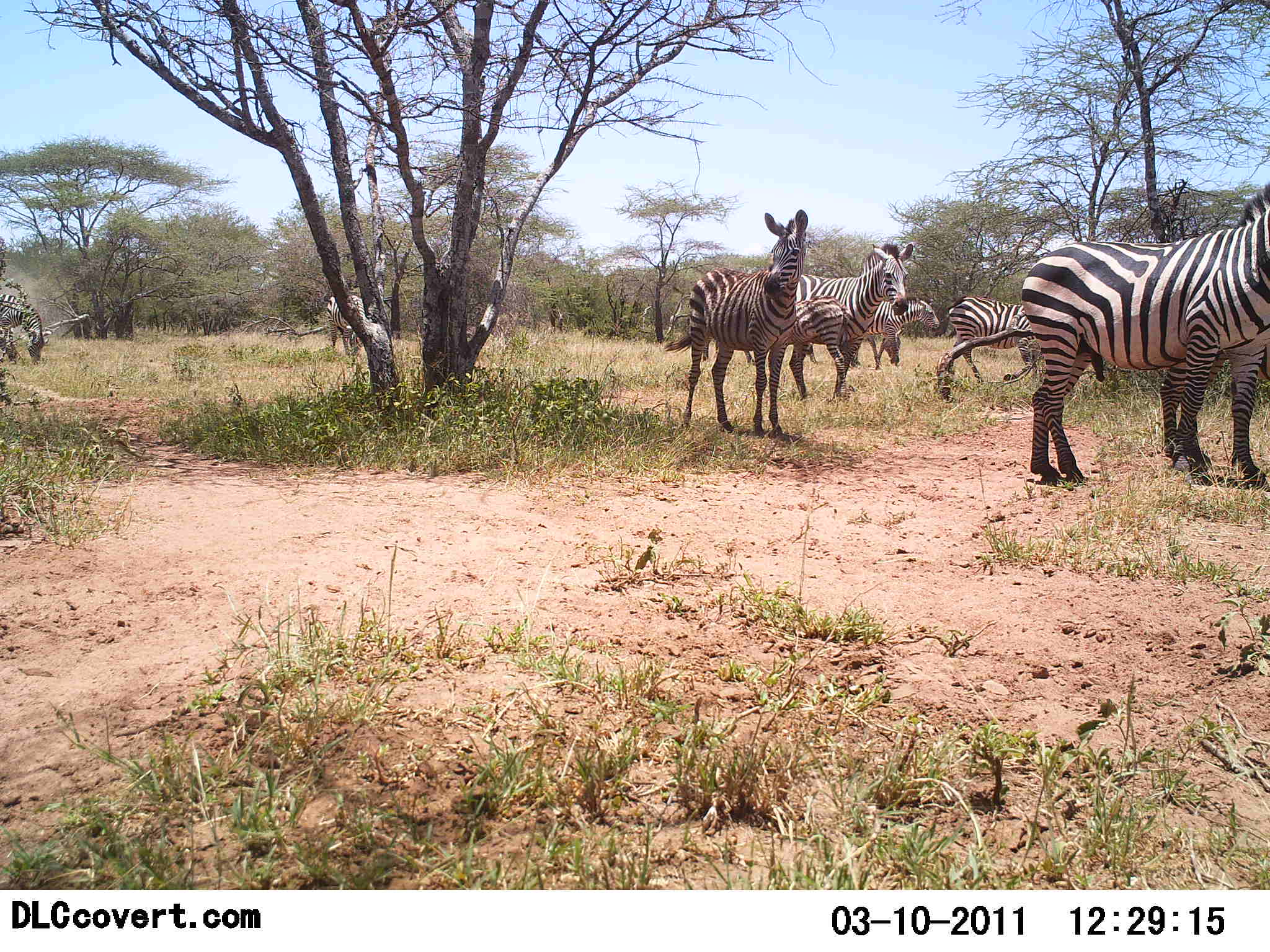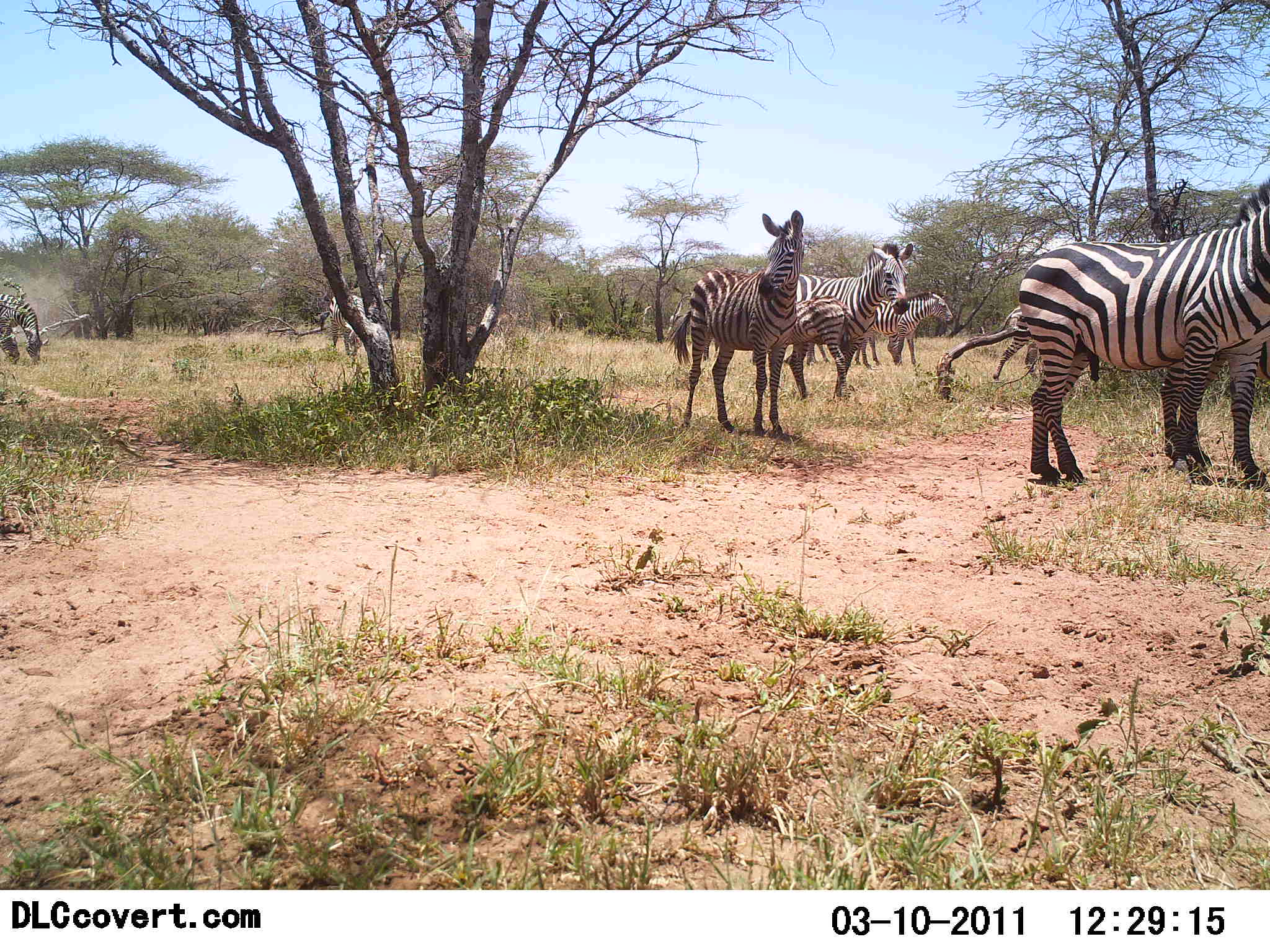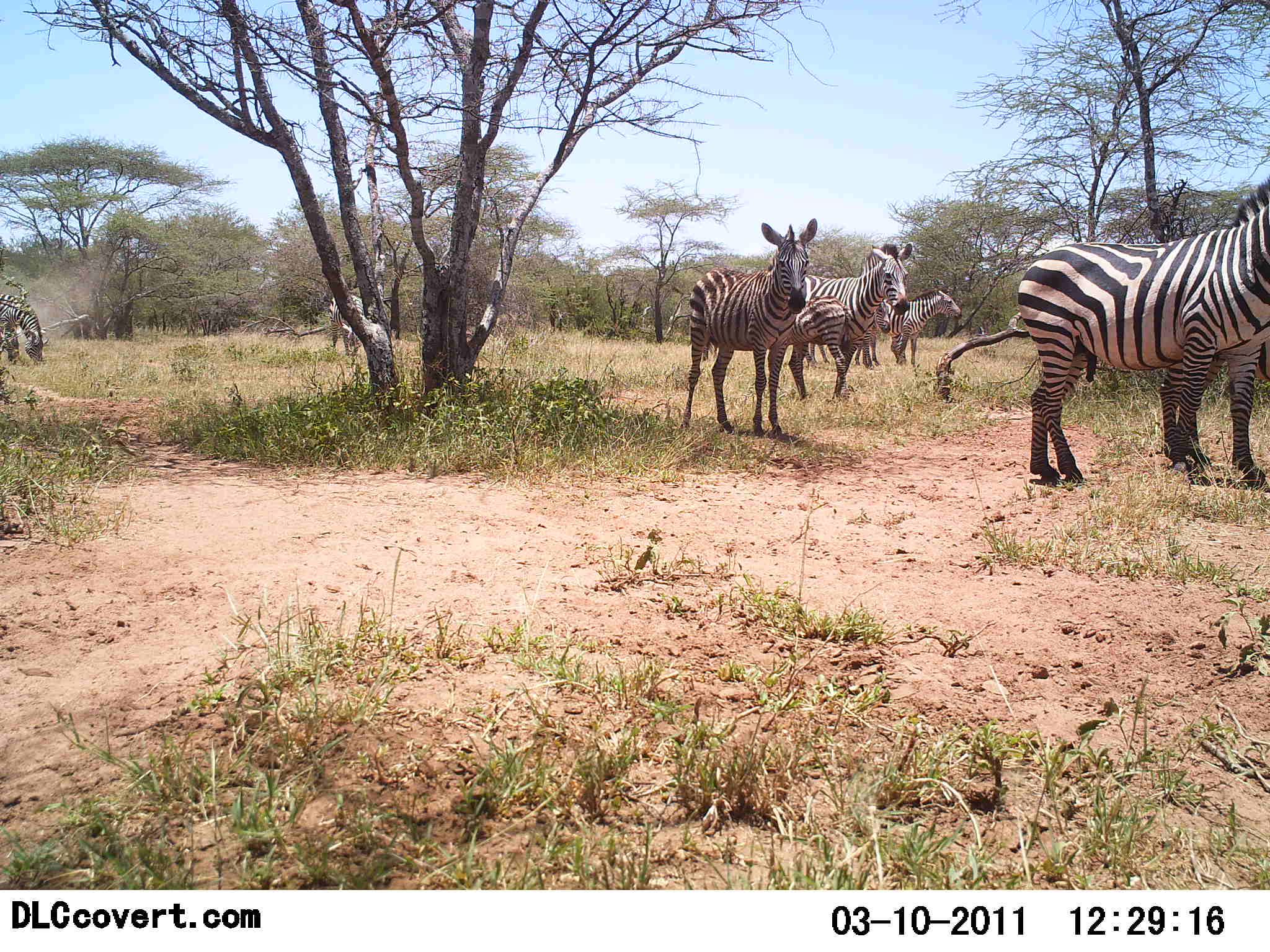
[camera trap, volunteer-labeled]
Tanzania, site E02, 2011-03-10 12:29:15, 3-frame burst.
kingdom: Animalia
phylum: Chordata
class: Mammalia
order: Perissodactyla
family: Equidae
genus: Equus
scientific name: Equus quagga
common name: plains zebra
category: zebra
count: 8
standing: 83%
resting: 0%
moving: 50%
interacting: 0%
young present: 33%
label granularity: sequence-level